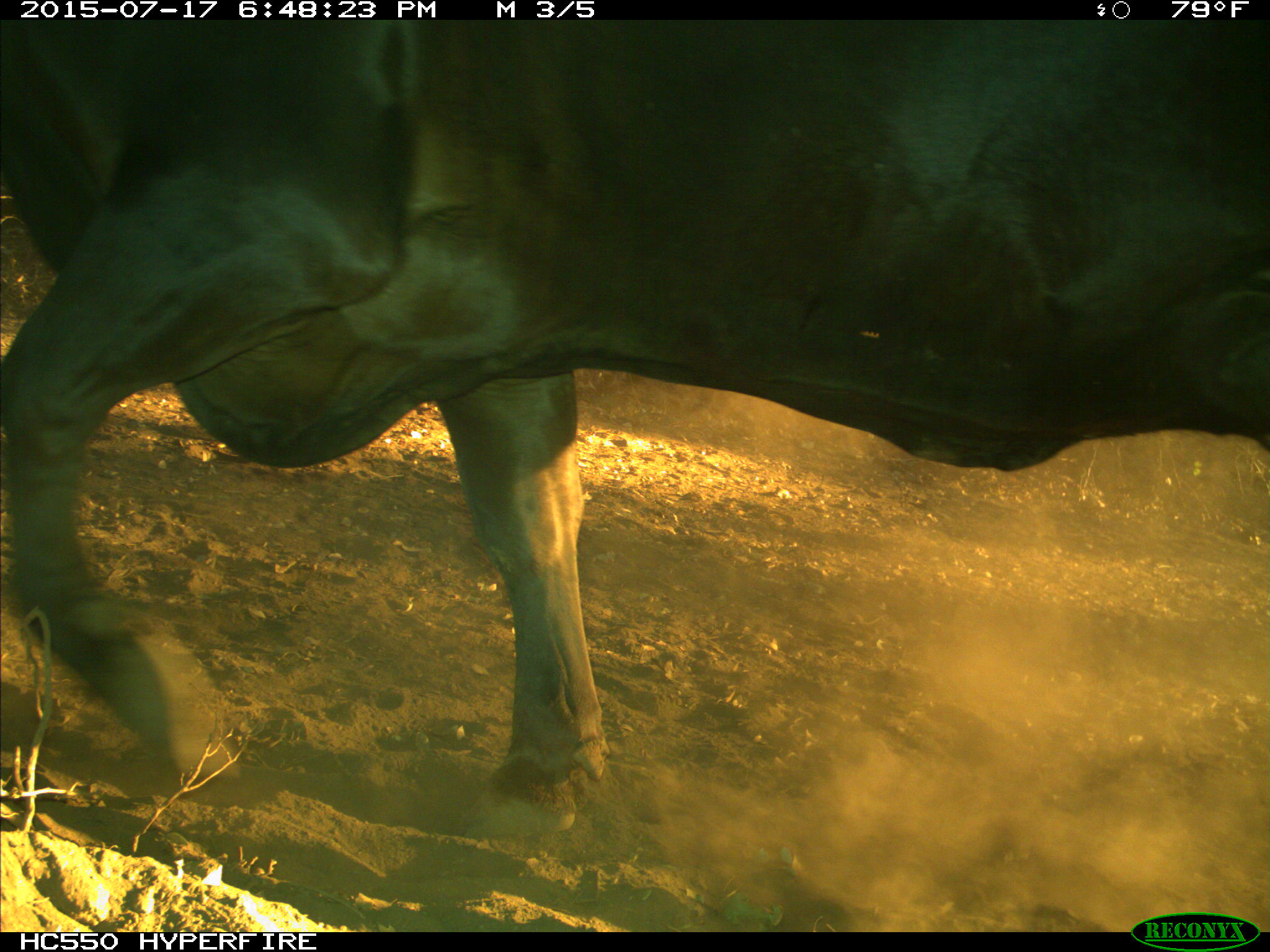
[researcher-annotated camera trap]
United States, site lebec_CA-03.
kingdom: Animalia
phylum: Chordata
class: Mammalia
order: Artiodactyla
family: Bovidae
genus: Bos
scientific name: Bos taurus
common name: domestic cow